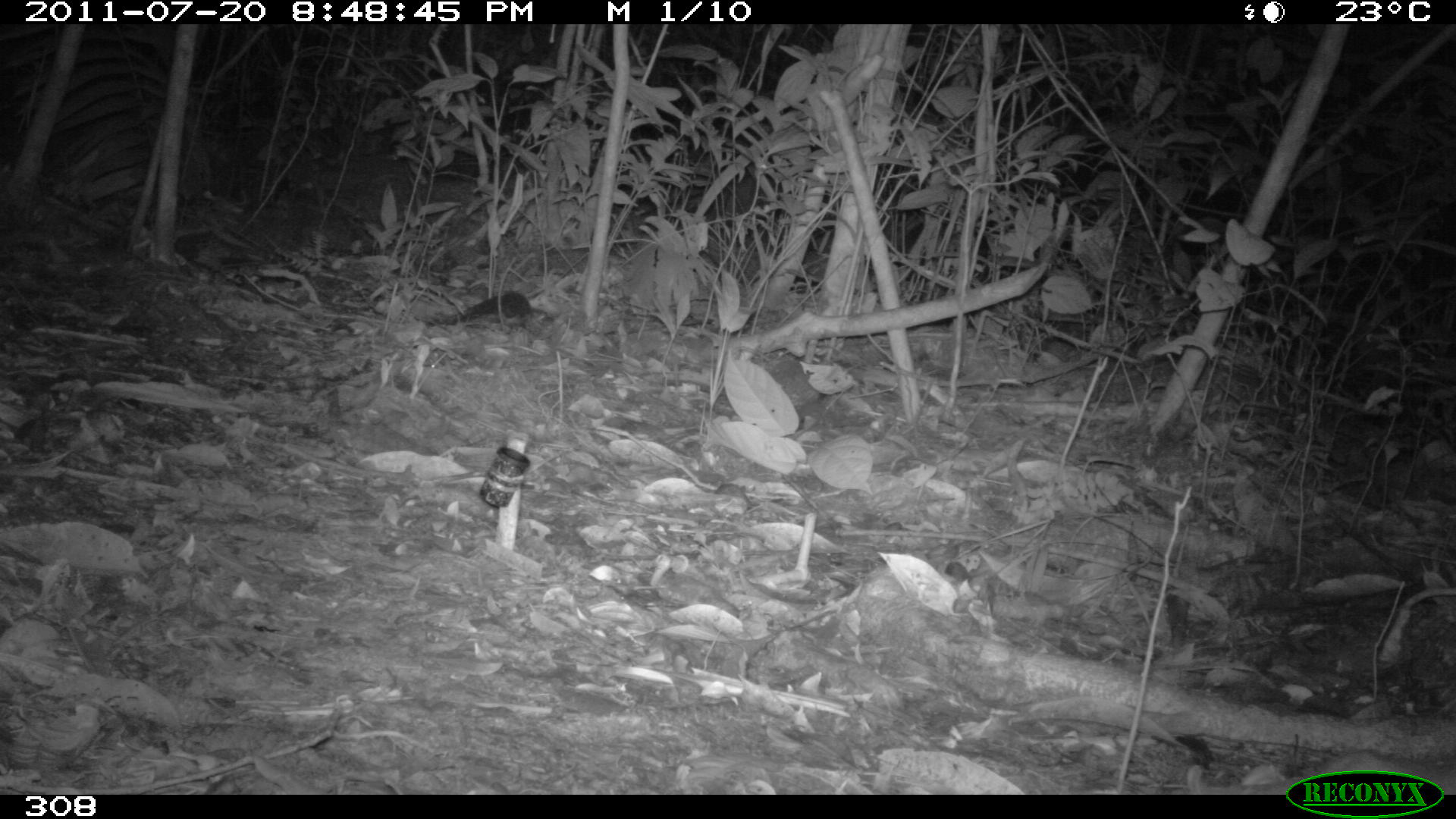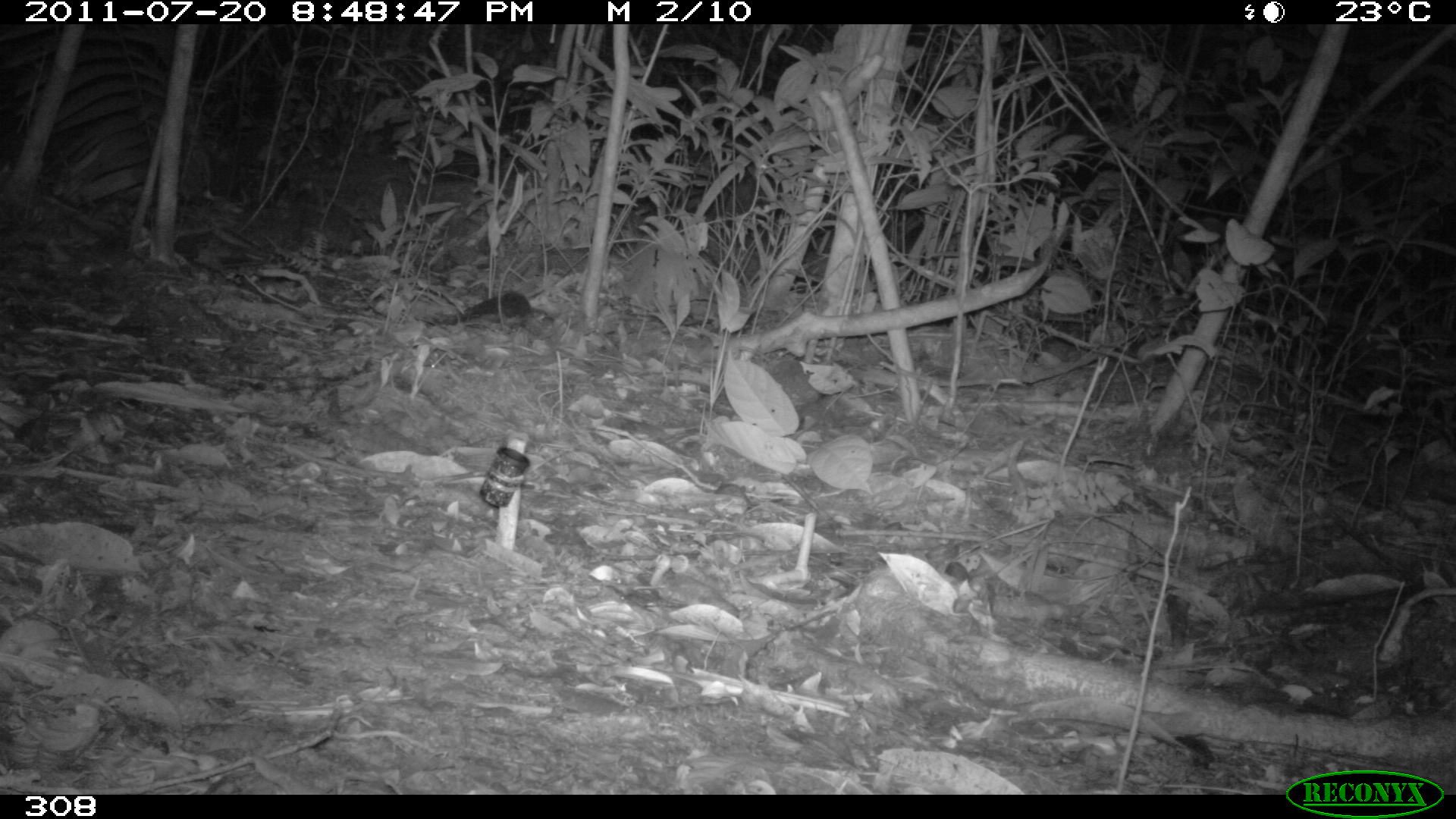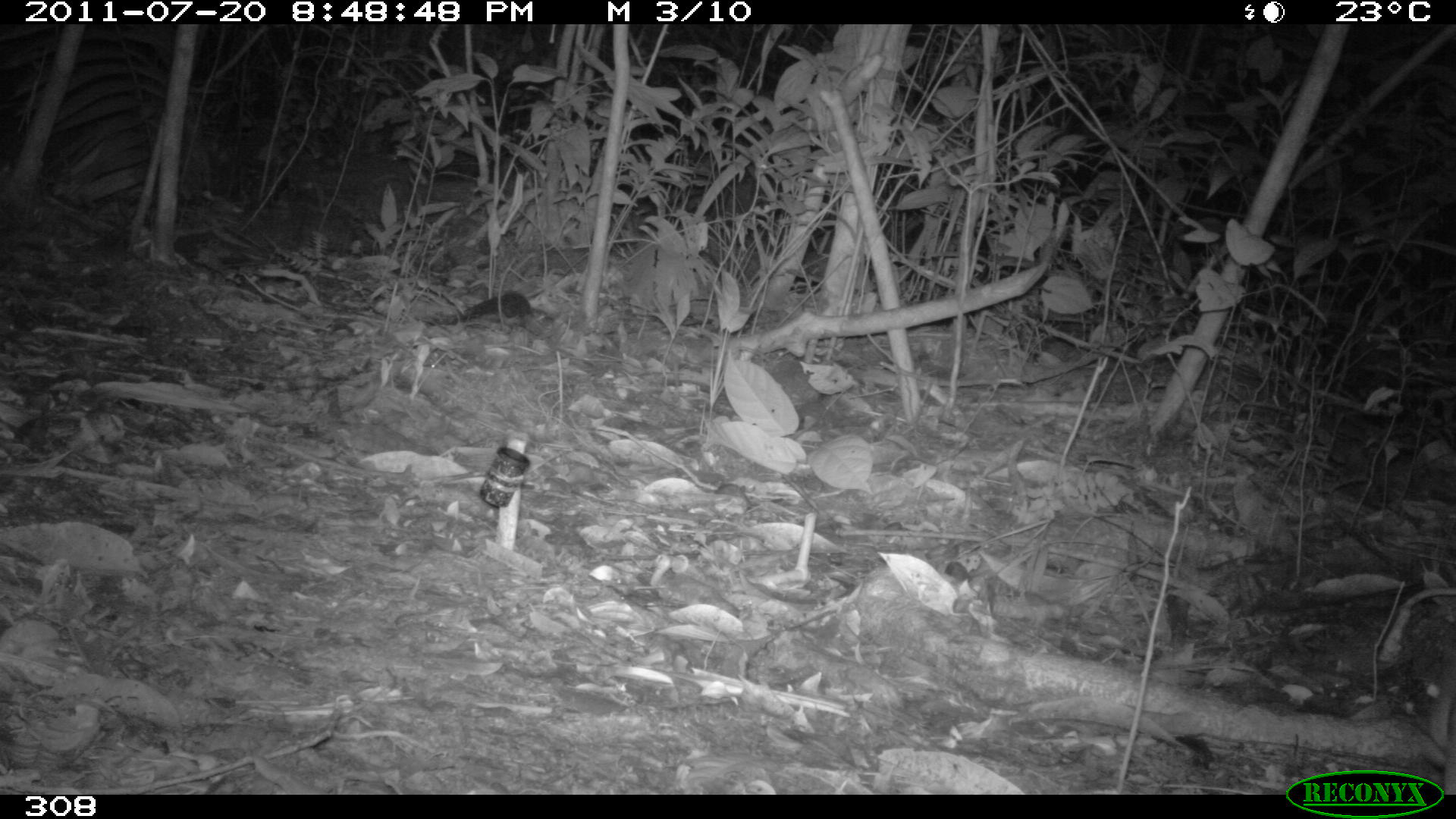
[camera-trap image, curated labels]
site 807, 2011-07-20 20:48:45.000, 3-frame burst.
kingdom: Animalia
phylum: Chordata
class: Mammalia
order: Rodentia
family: Cuniculidae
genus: Cuniculus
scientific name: Cuniculus paca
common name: spotted paca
Cuniculus paca (spotted paca).